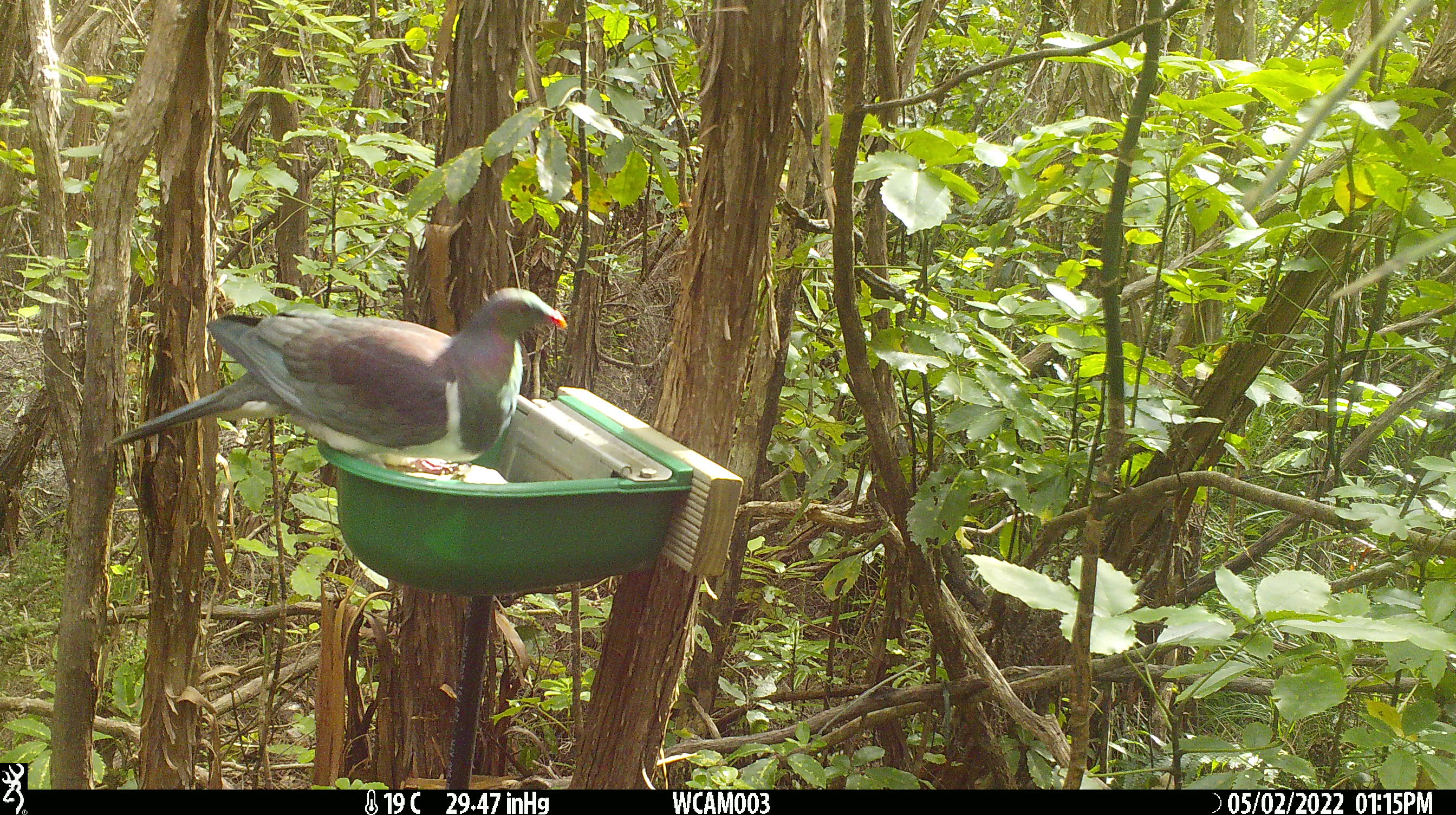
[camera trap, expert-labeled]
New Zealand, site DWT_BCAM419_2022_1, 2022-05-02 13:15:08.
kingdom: Animalia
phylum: Chordata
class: Aves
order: Columbiformes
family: Columbidae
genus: Hemiphaga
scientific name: Hemiphaga novaeseelandiae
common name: new zealand pigeon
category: kereru